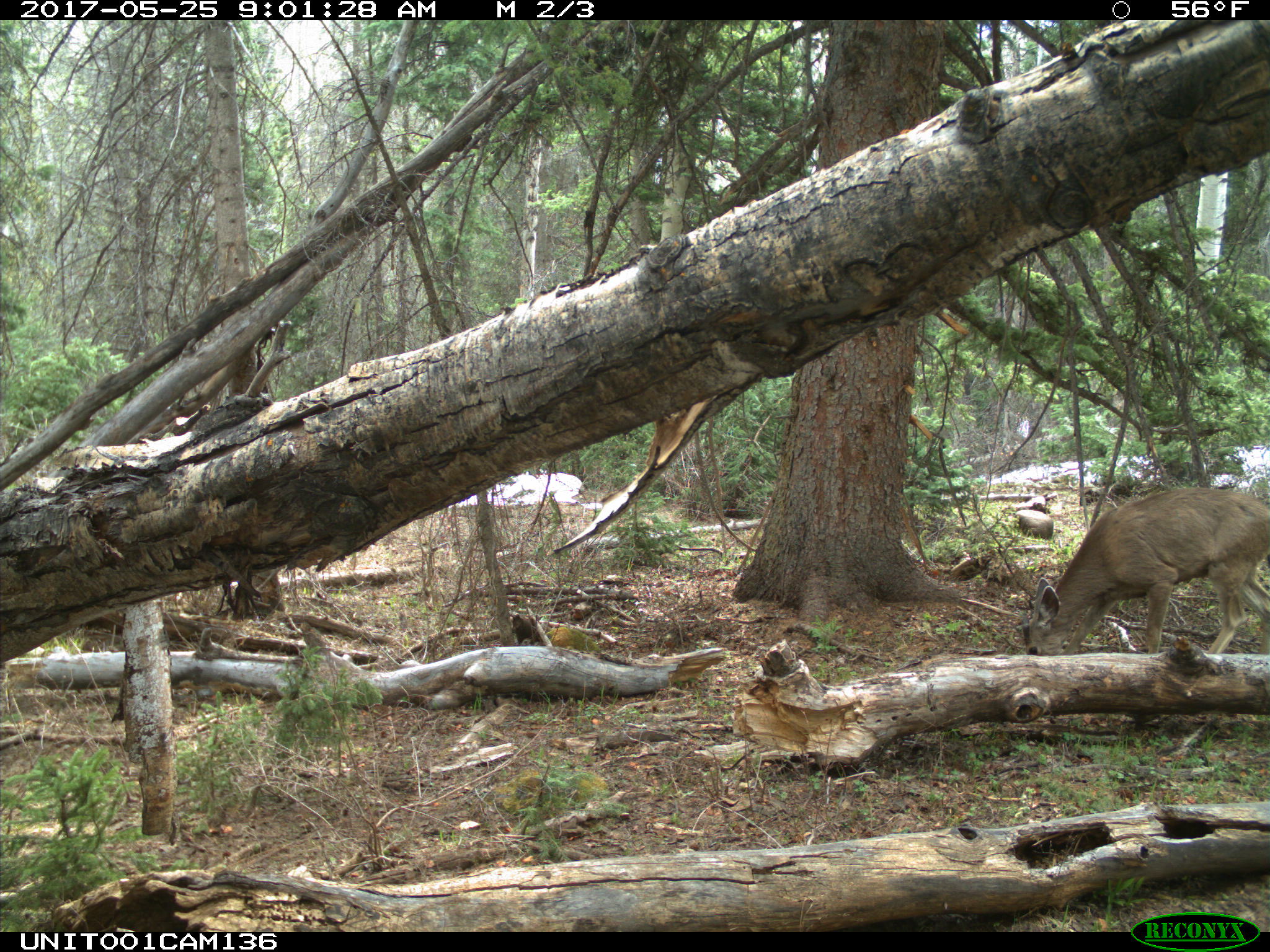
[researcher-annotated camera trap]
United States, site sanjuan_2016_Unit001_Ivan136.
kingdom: Animalia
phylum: Chordata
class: Mammalia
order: Artiodactyla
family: Cervidae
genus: Odocoileus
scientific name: Odocoileus hemionus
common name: mule deer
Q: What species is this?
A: Odocoileus hemionus (mule deer).